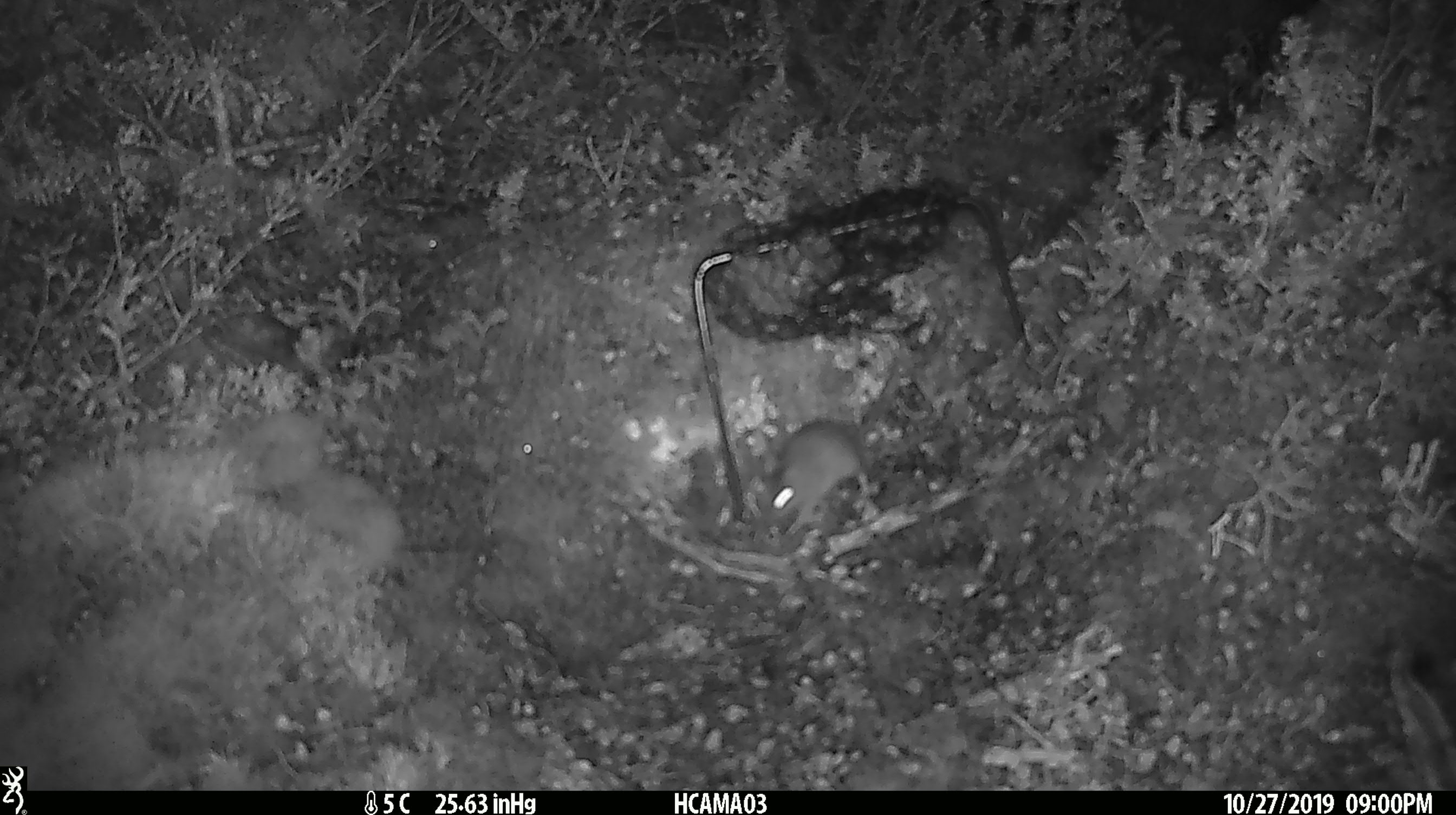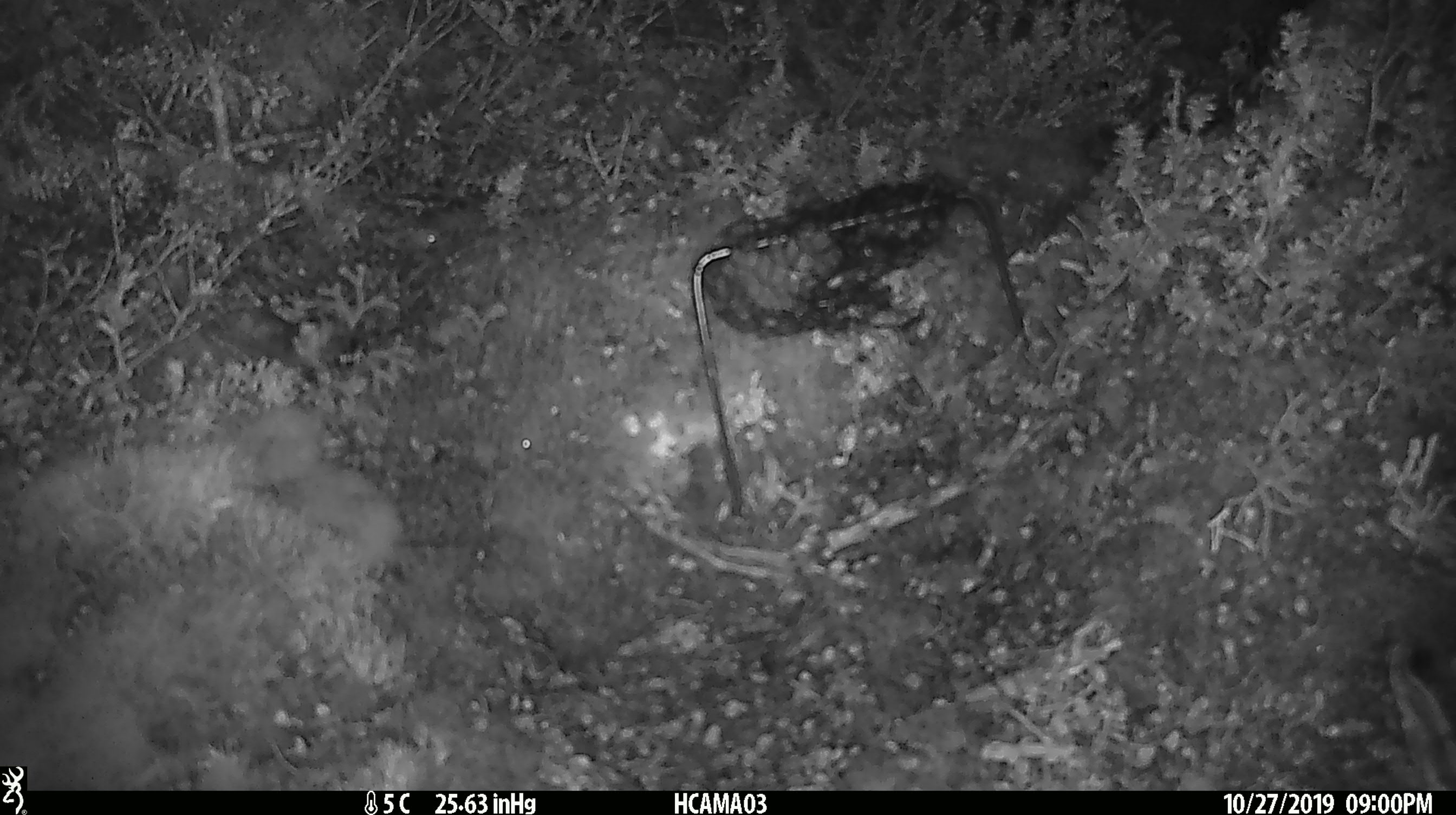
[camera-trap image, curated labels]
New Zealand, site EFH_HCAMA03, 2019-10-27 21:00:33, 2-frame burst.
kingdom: Animalia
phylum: Chordata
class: Mammalia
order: Rodentia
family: Muridae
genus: Mus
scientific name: Mus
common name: mouse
Mouse (Mus).